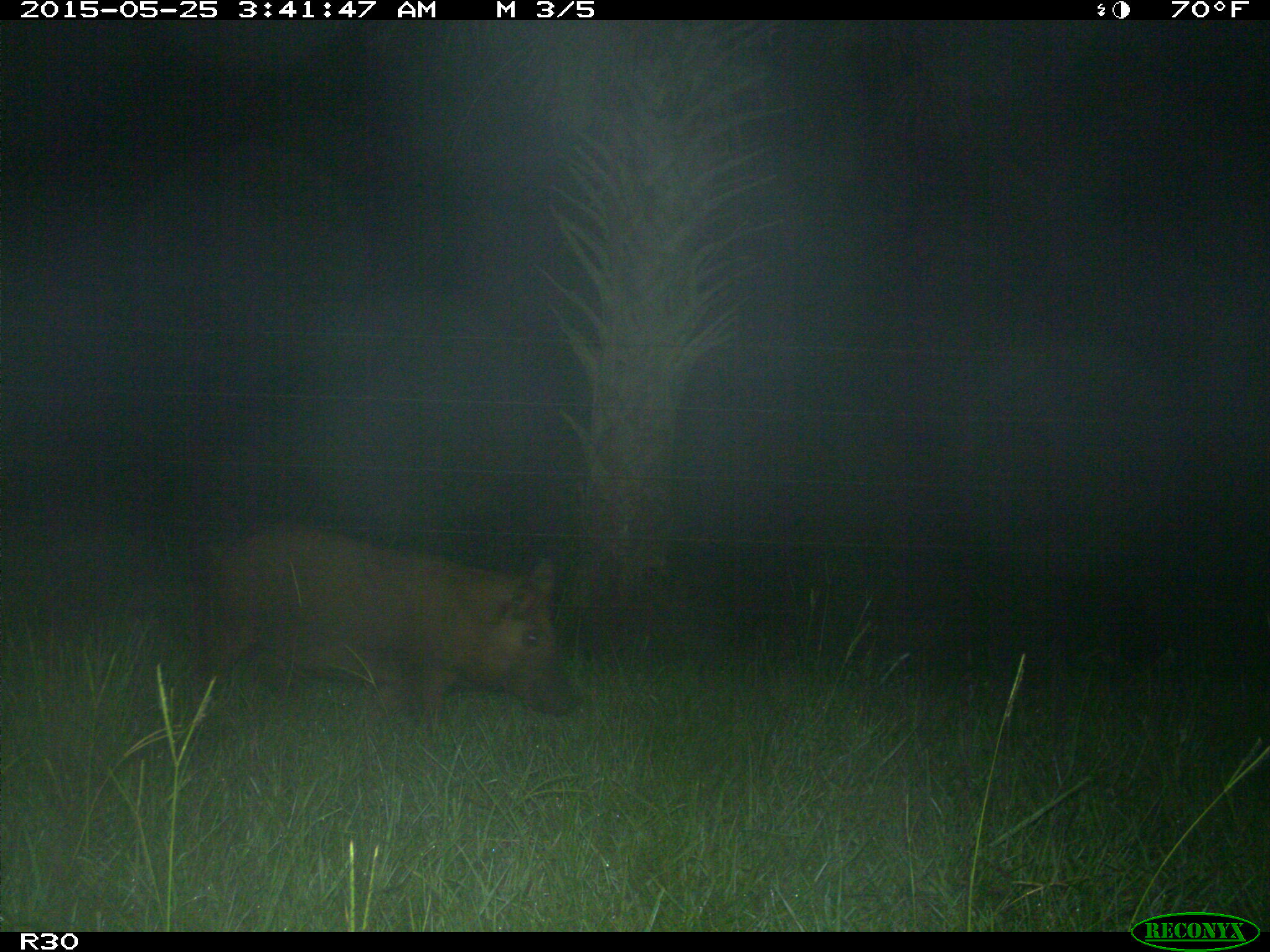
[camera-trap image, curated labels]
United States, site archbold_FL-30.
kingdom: Animalia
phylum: Chordata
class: Mammalia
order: Artiodactyla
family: Suidae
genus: Sus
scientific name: Sus scrofa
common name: wild boar